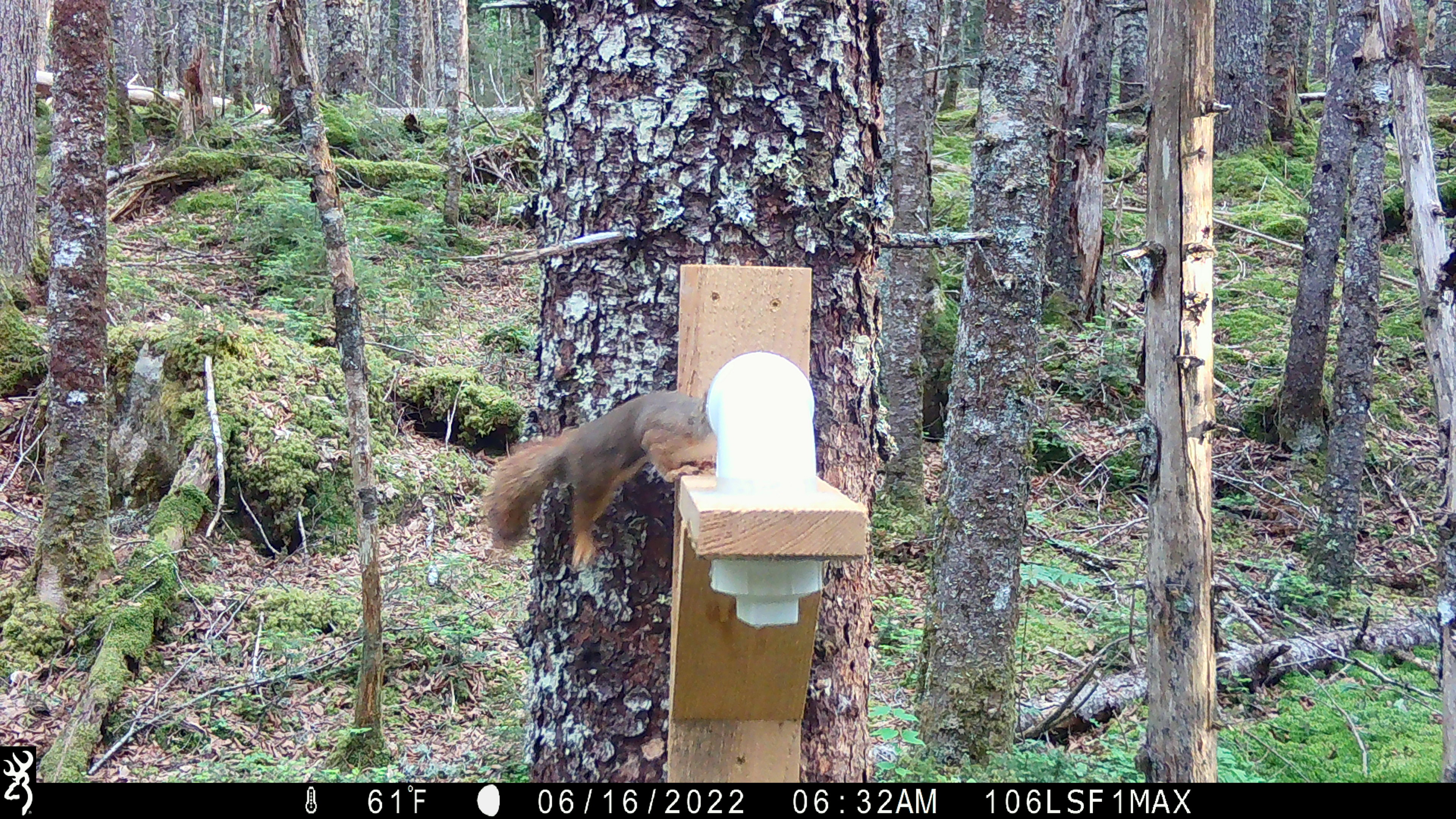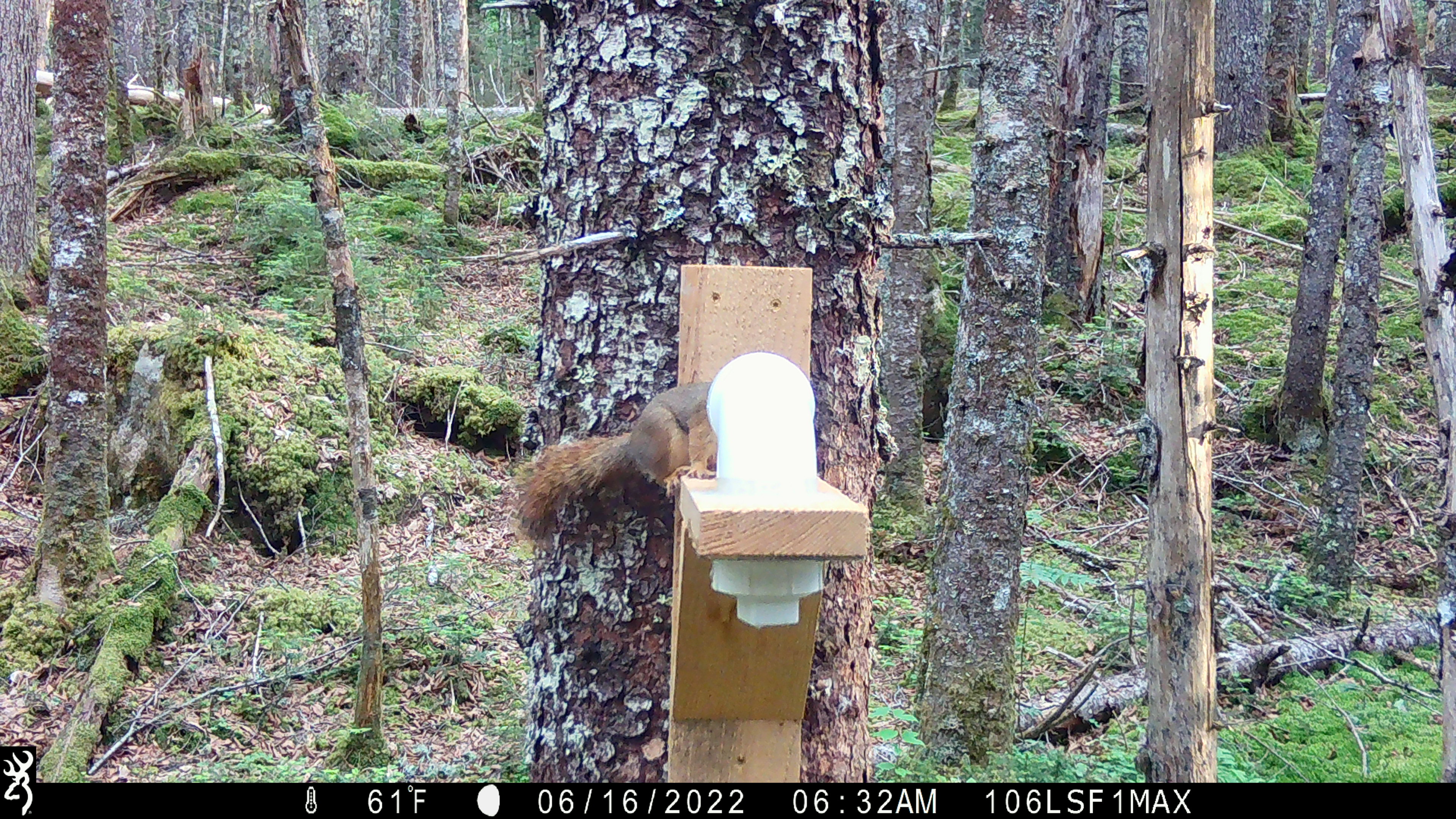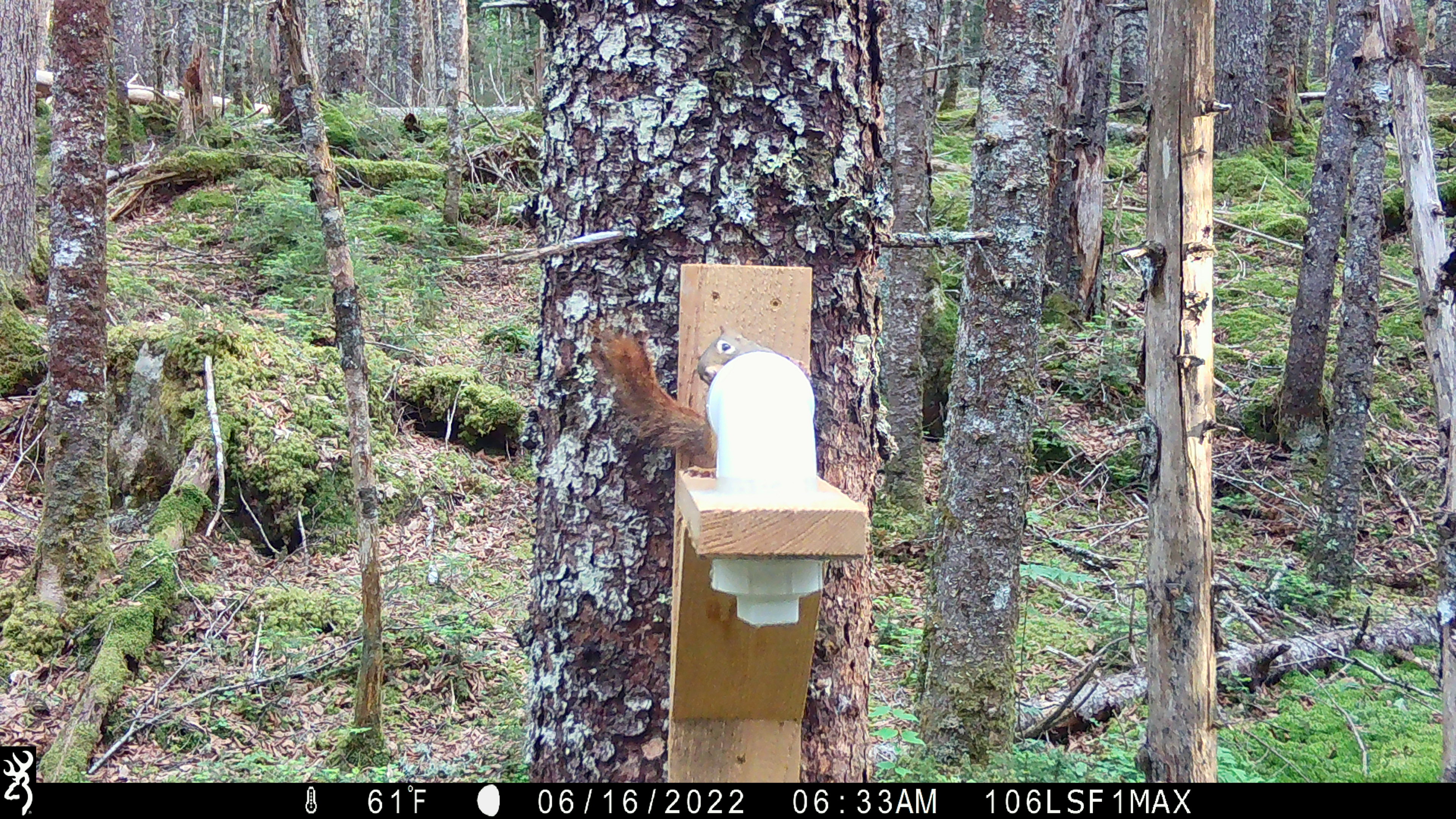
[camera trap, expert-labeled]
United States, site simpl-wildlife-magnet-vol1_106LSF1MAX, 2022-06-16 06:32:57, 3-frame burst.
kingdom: Animalia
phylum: Chordata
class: Mammalia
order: Rodentia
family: Sciuridae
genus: Tamiasciurus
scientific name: Tamiasciurus hudsonicus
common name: red squirrel